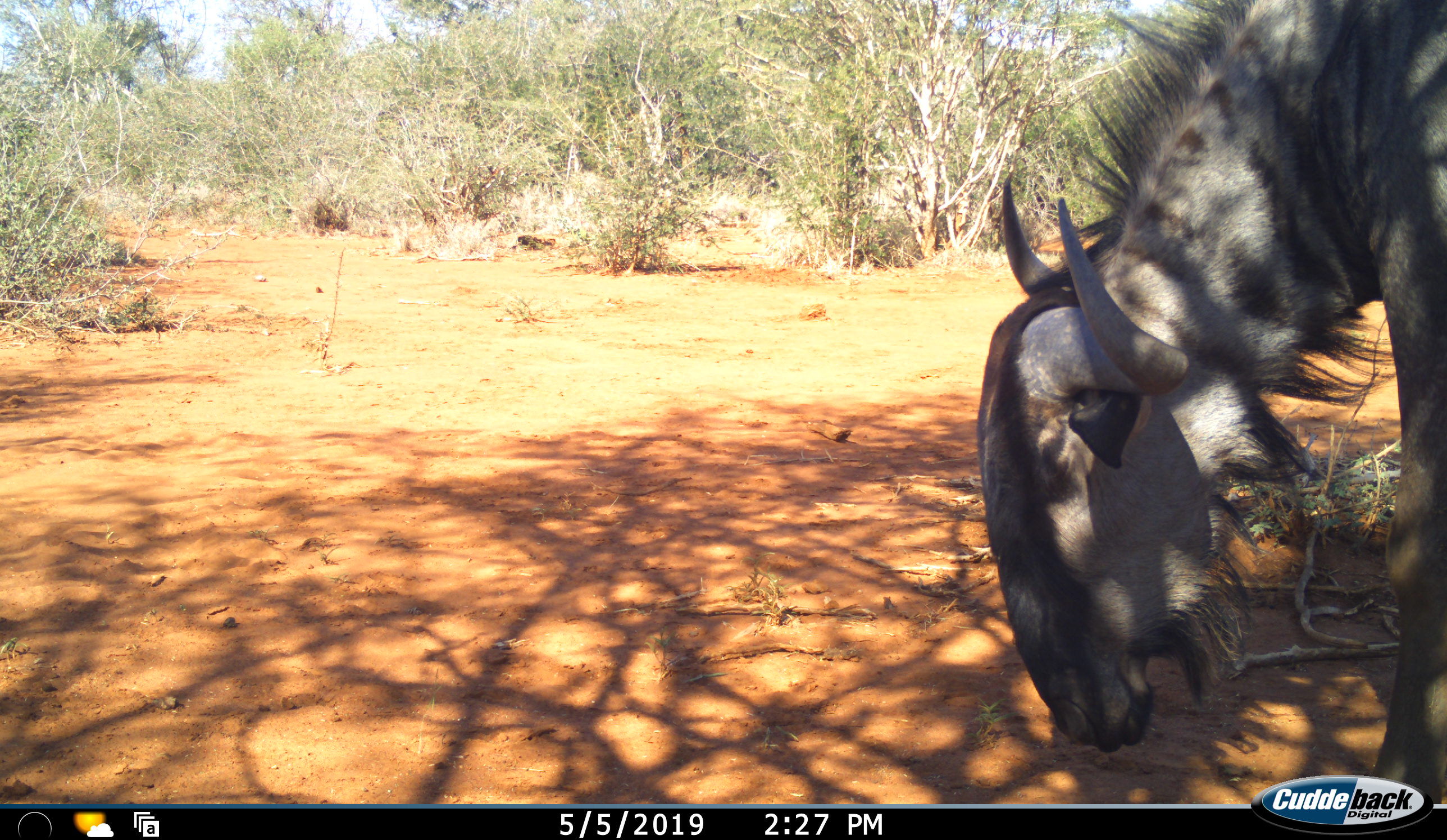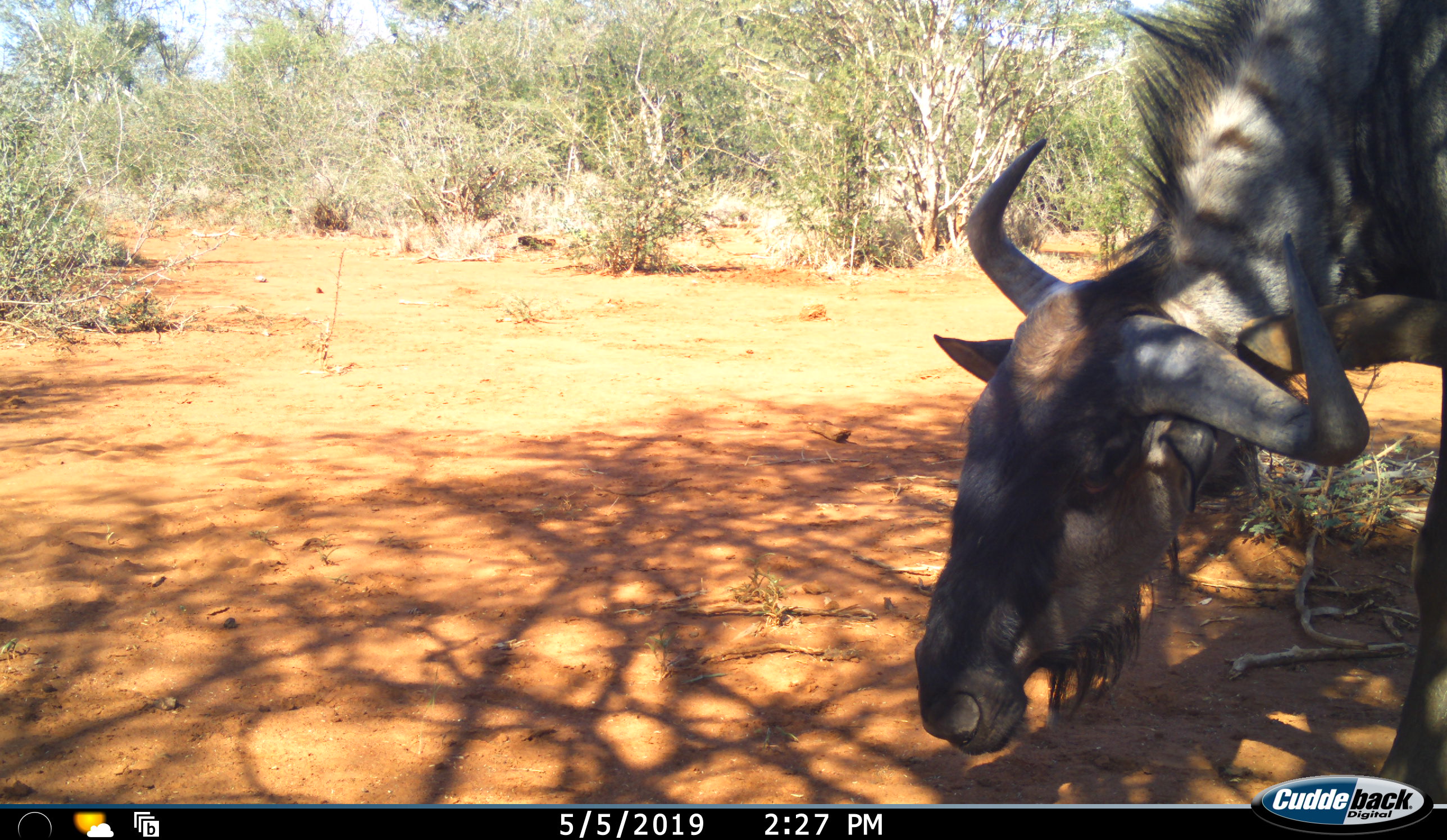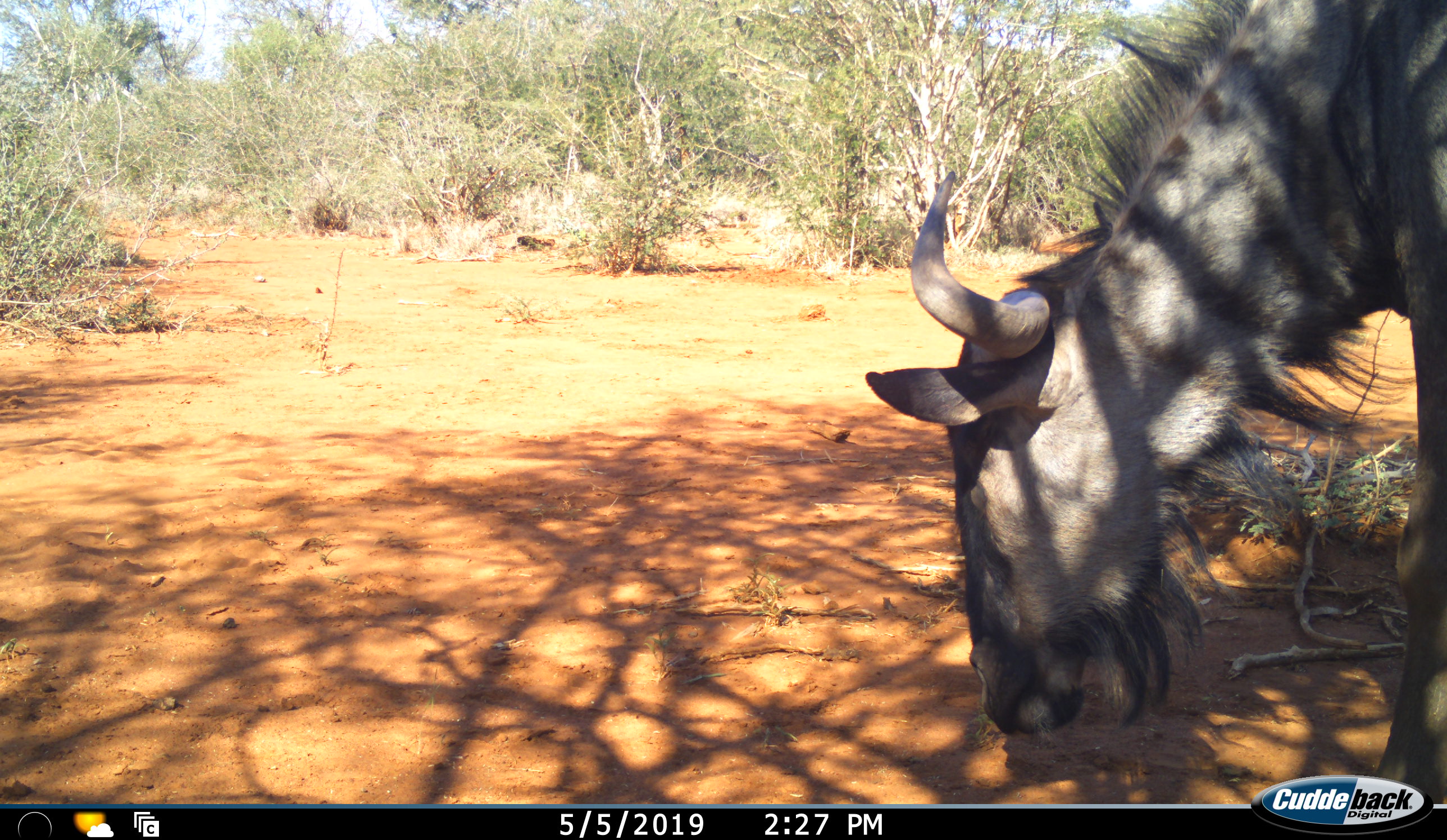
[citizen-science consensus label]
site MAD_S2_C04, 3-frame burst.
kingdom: Animalia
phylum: Chordata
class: Mammalia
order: Artiodactyla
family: Bovidae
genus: Connochaetes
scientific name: Connochaetes taurinus taurinus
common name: blue wildebeest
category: wildebeestblue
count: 1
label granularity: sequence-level